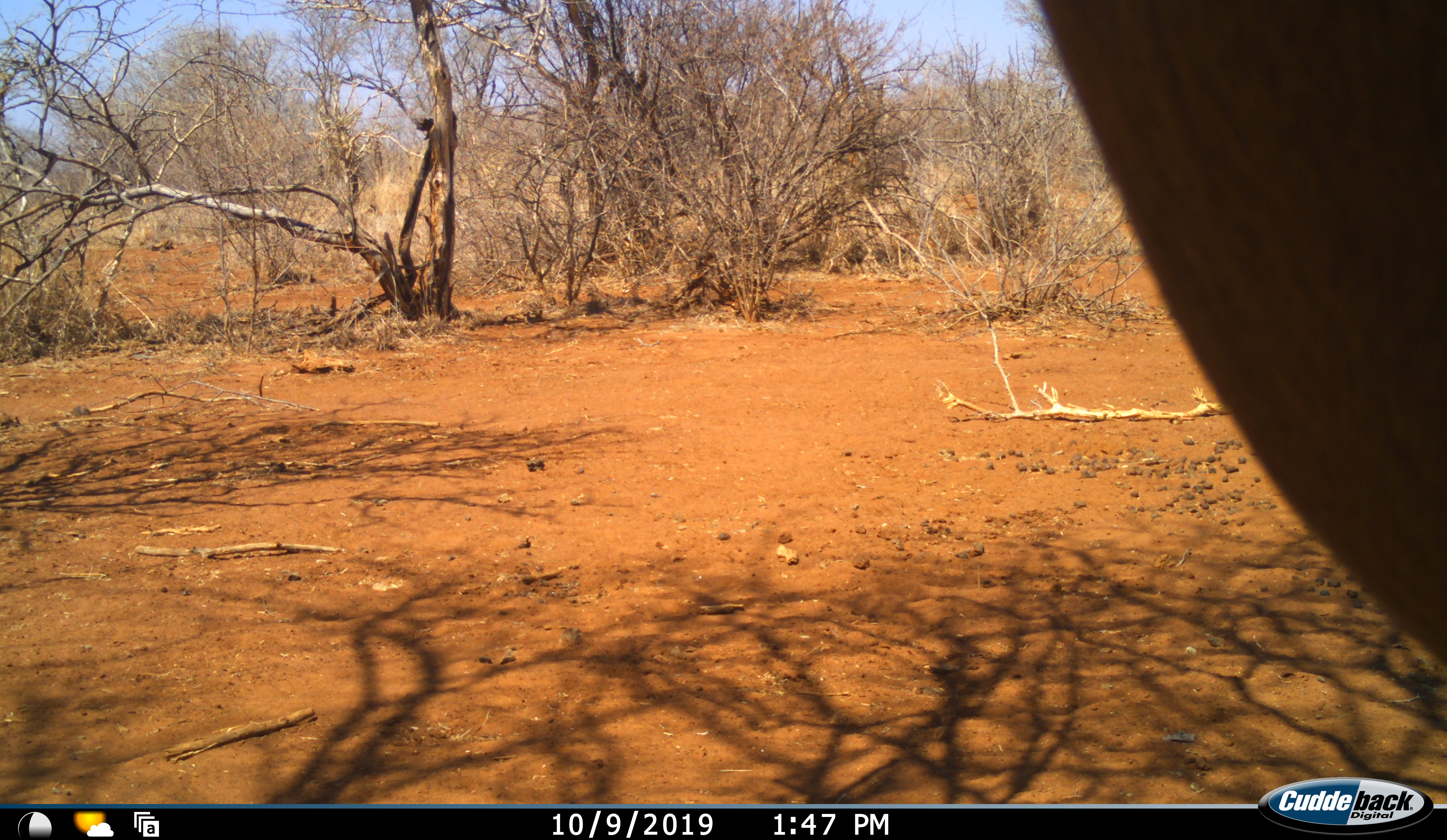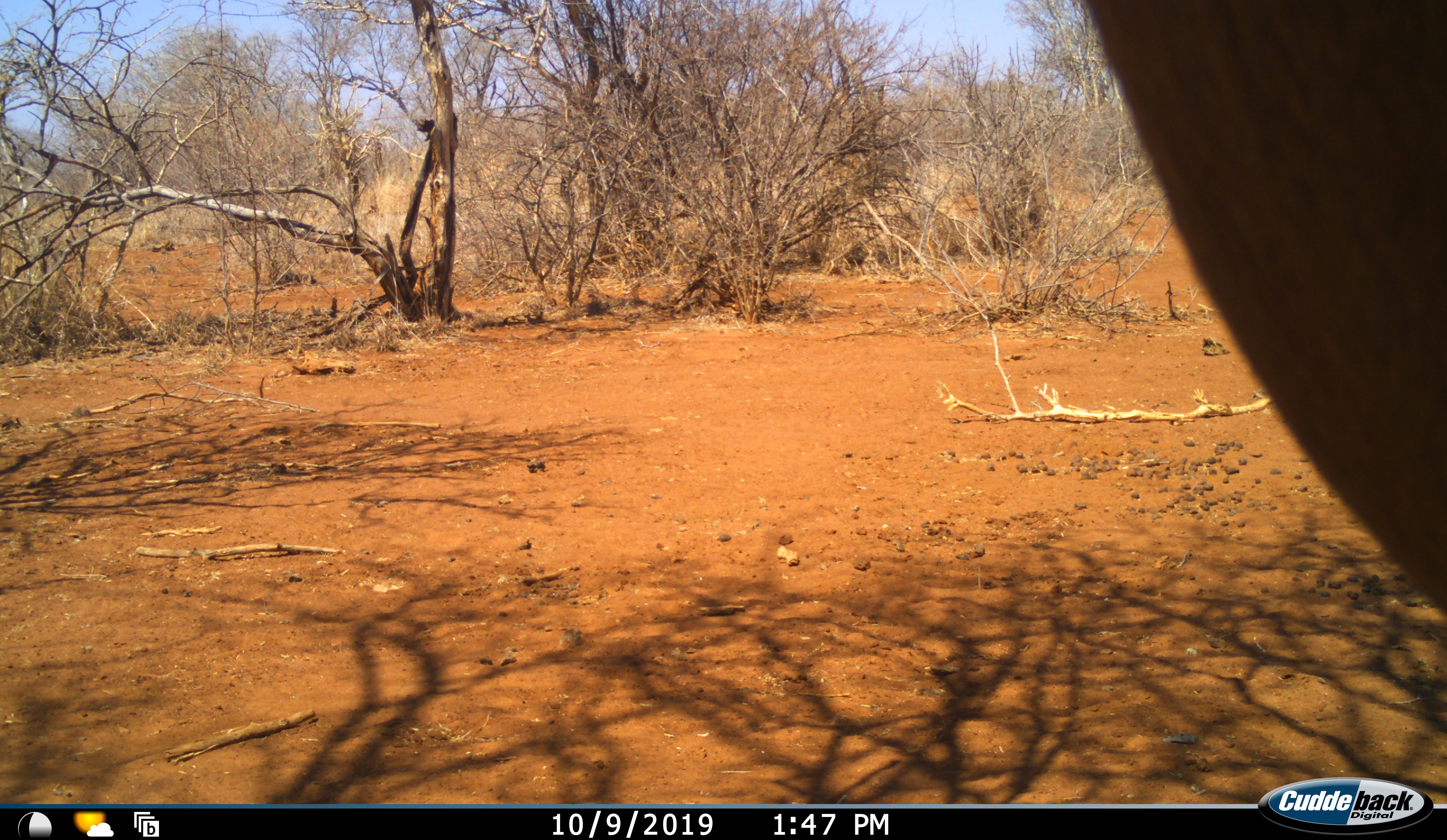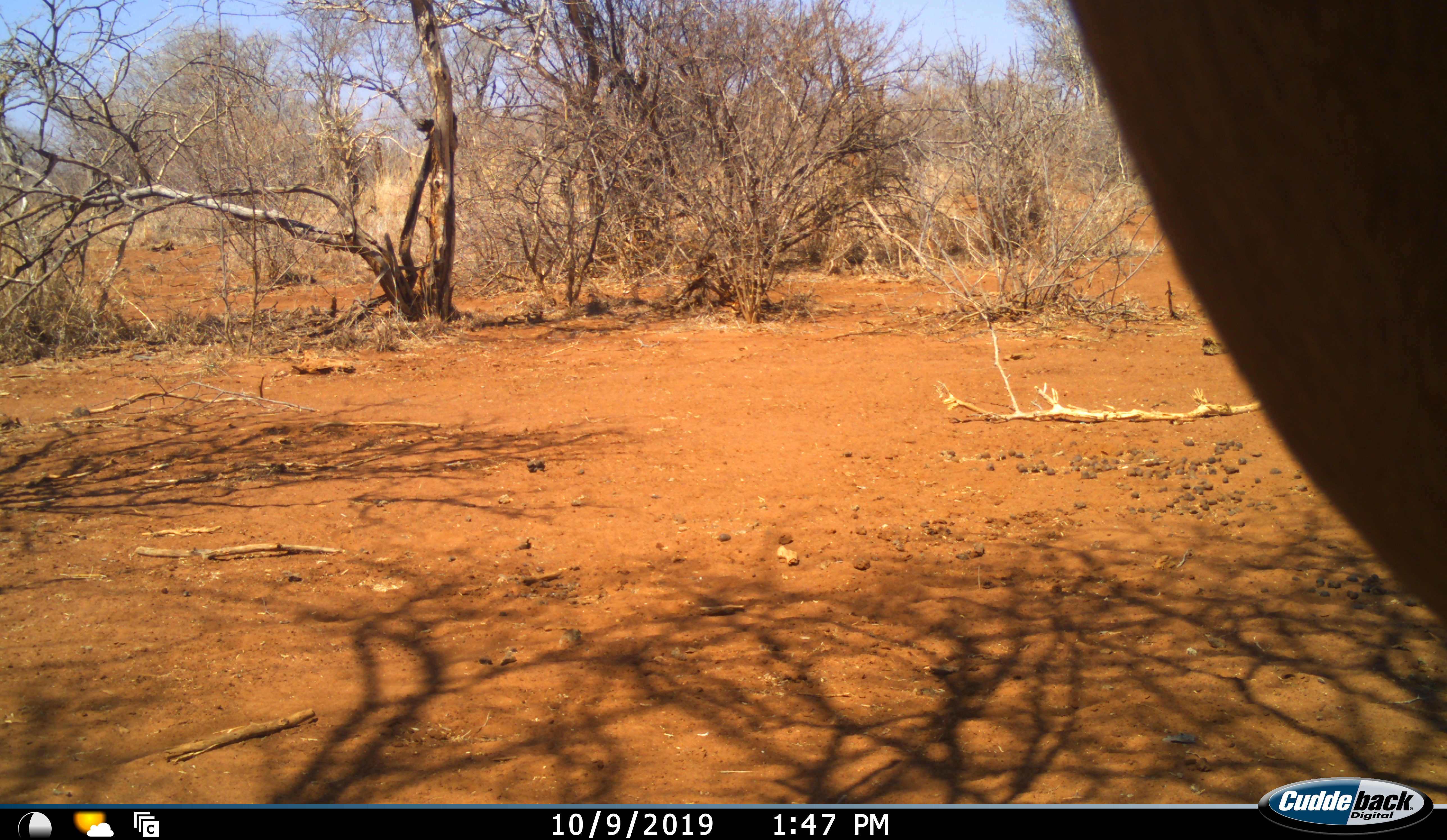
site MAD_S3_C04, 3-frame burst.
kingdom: Animalia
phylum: Chordata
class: Mammalia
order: Artiodactyla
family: Bovidae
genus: Aepyceros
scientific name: Aepyceros melampus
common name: impala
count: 1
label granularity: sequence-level